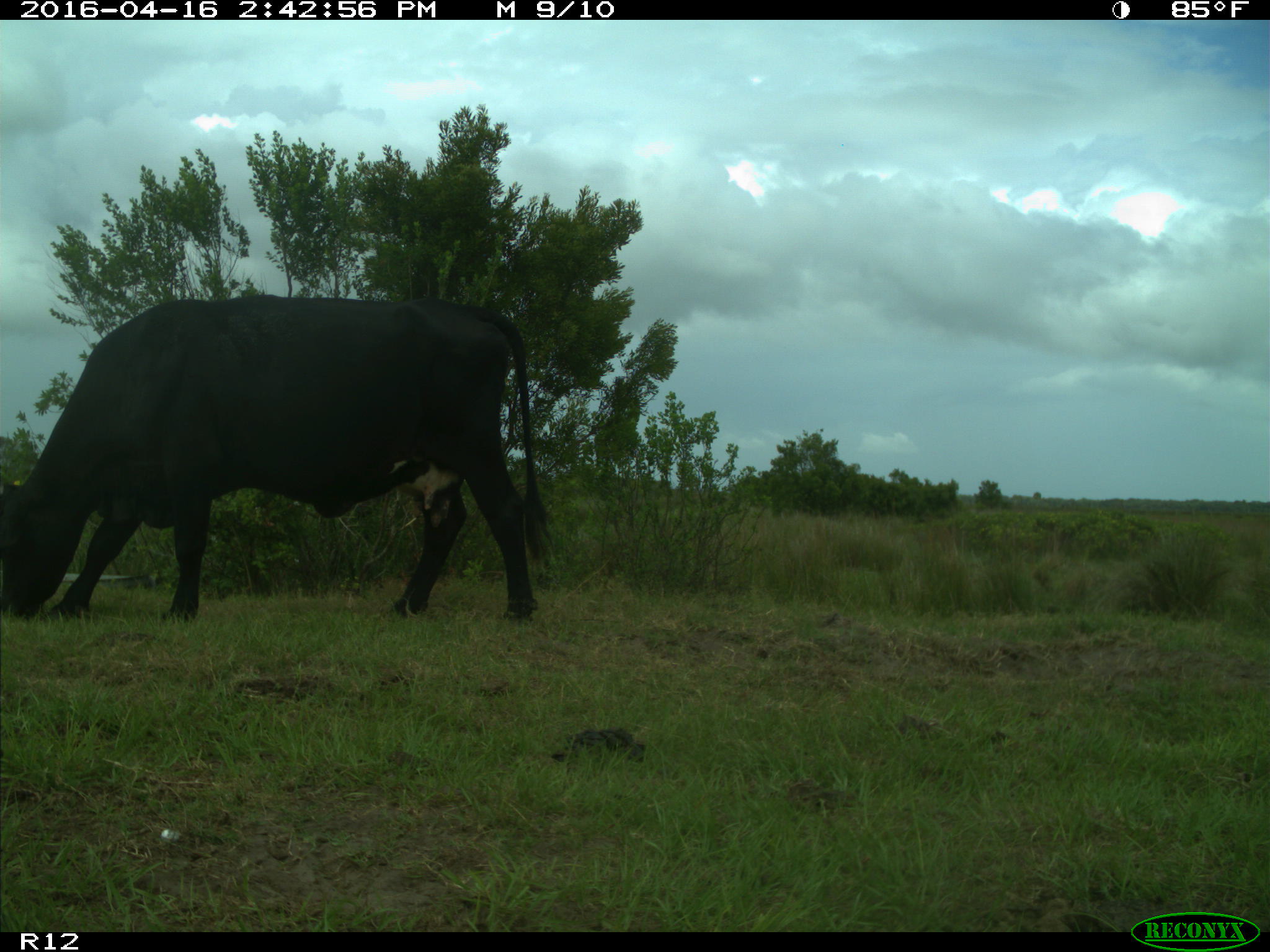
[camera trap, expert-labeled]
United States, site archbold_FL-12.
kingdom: Animalia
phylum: Chordata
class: Mammalia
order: Artiodactyla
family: Bovidae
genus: Bos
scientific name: Bos taurus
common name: domestic cow